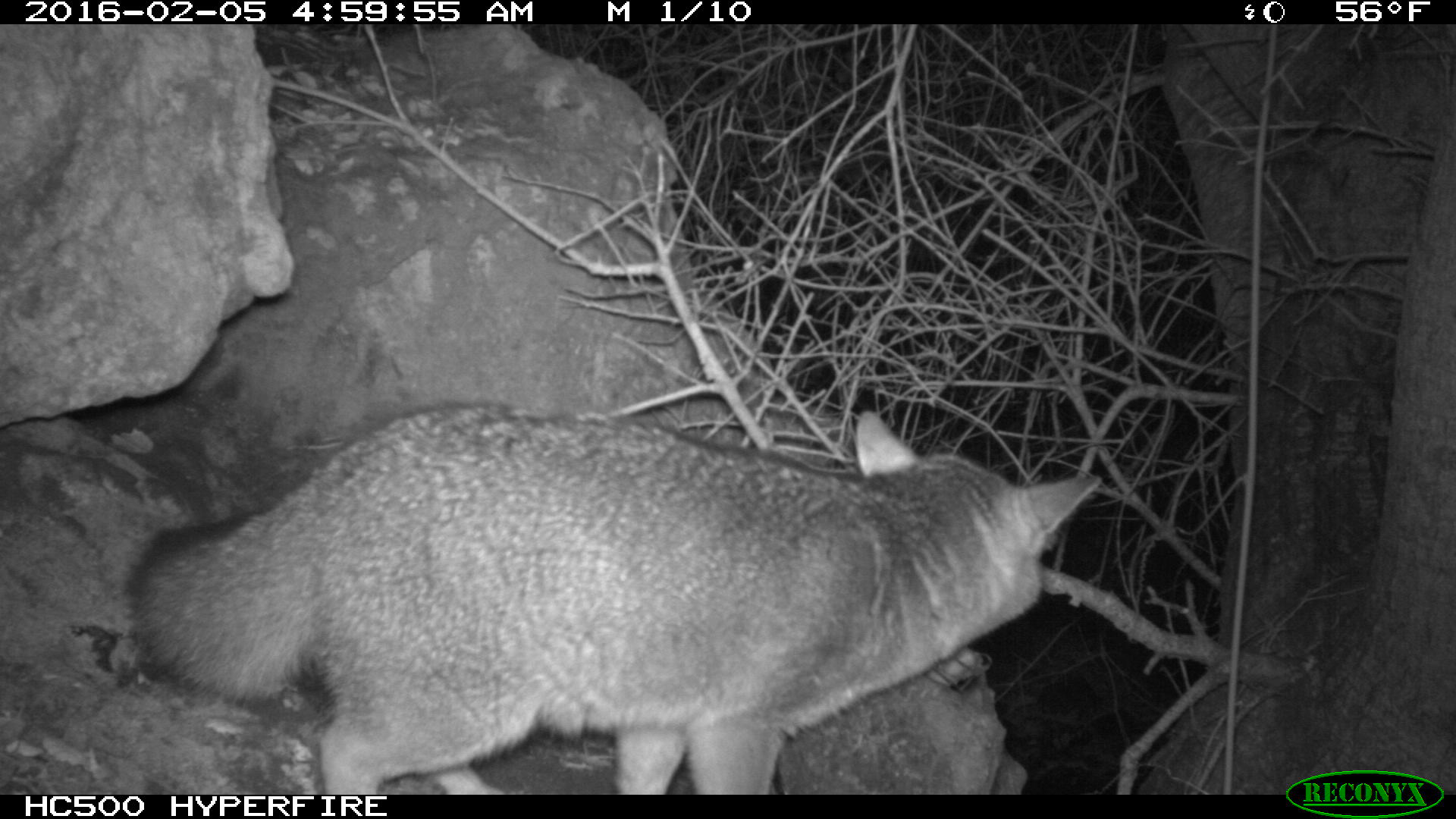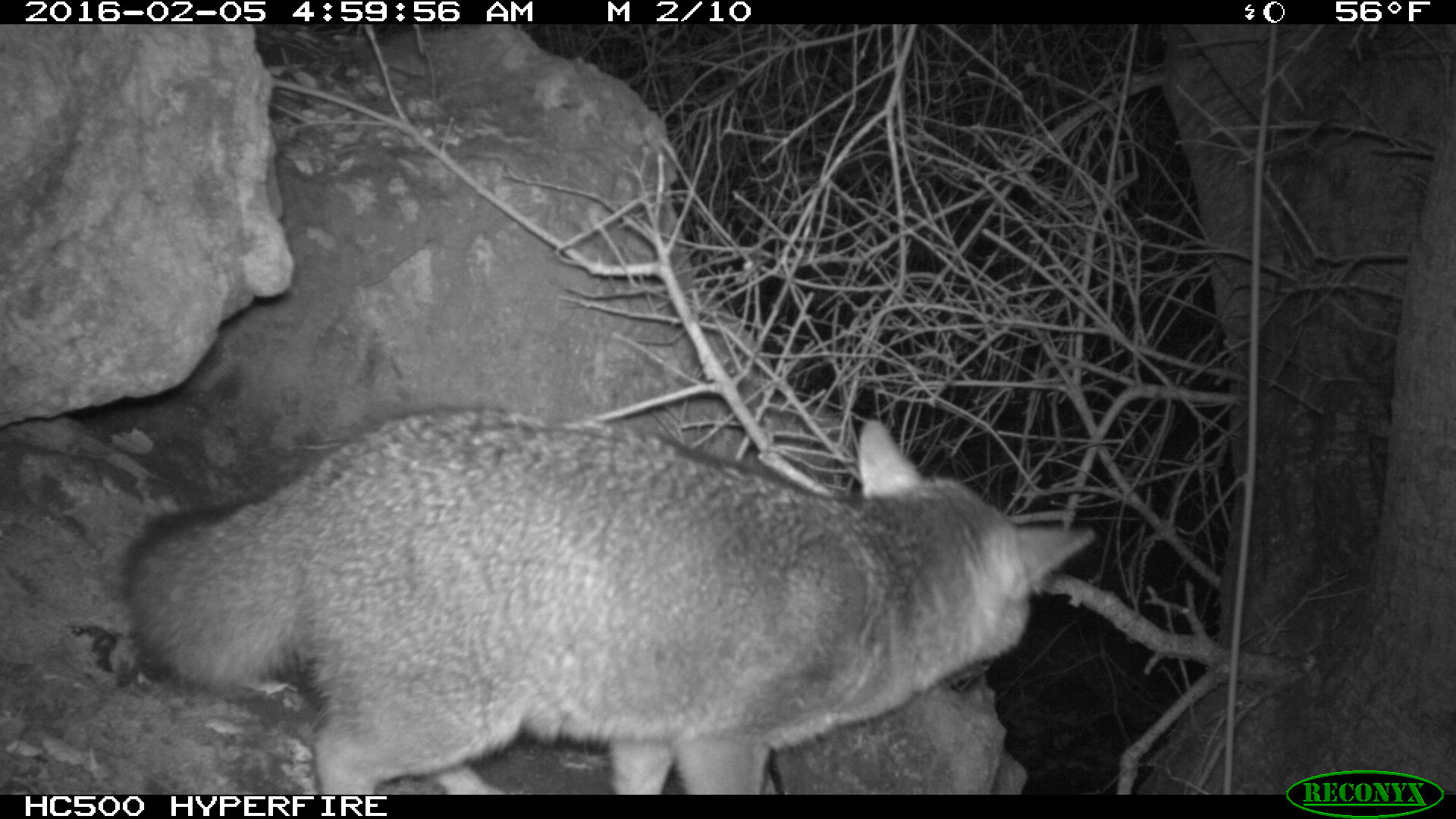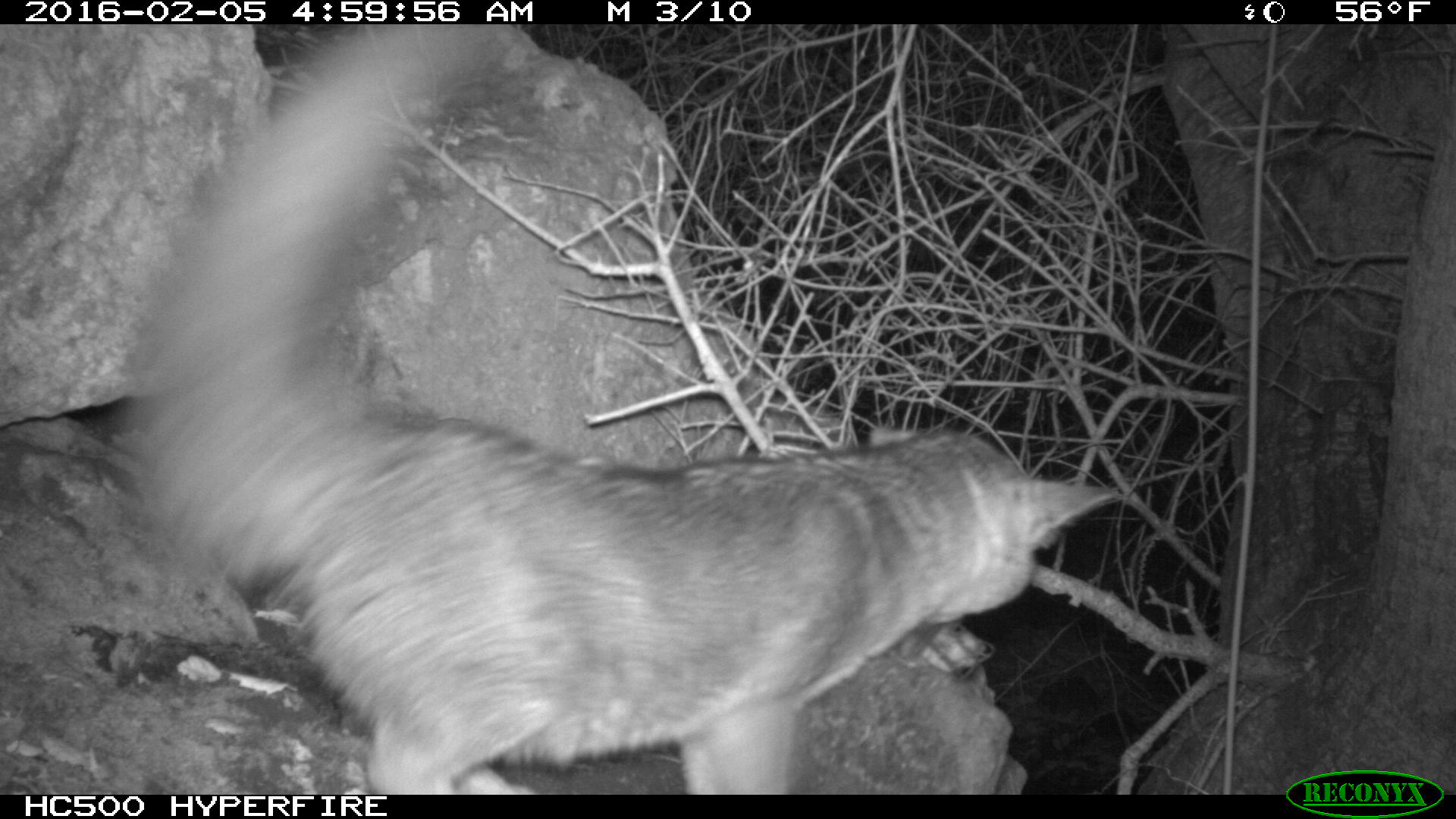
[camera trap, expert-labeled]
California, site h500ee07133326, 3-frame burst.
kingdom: Animalia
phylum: Chordata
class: Mammalia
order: Rodentia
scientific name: Rodentia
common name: rodent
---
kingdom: Animalia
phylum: Chordata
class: Mammalia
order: Carnivora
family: Canidae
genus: Urocyon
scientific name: Urocyon littoralis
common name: island fox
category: fox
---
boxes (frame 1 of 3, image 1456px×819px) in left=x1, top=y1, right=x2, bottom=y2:
rodent: left=125, top=400, right=1107, bottom=796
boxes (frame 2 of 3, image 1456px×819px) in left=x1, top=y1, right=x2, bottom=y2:
fox: left=118, top=406, right=1094, bottom=794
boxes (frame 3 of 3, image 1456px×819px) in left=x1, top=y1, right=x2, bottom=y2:
fox: left=135, top=24, right=1120, bottom=795